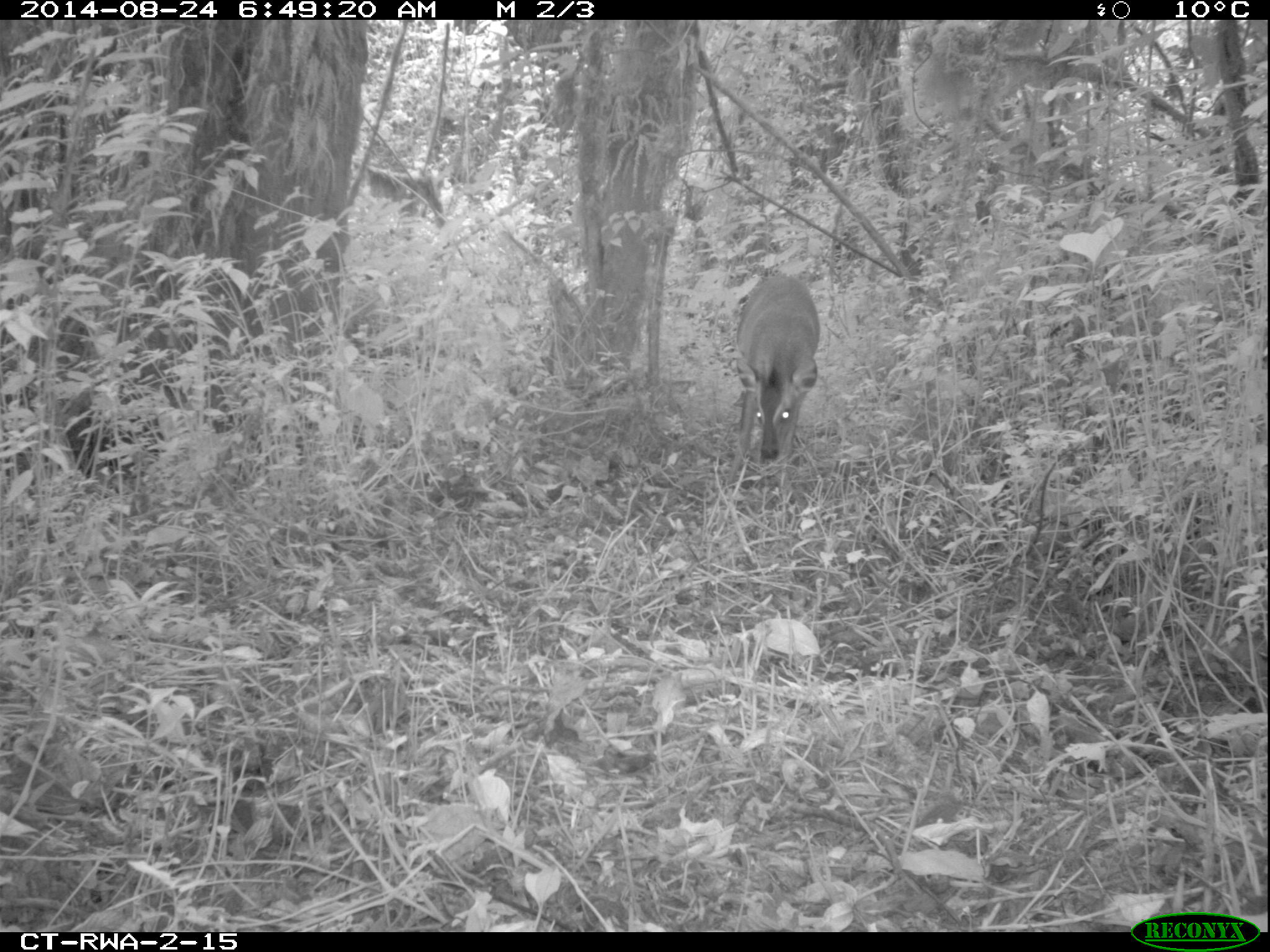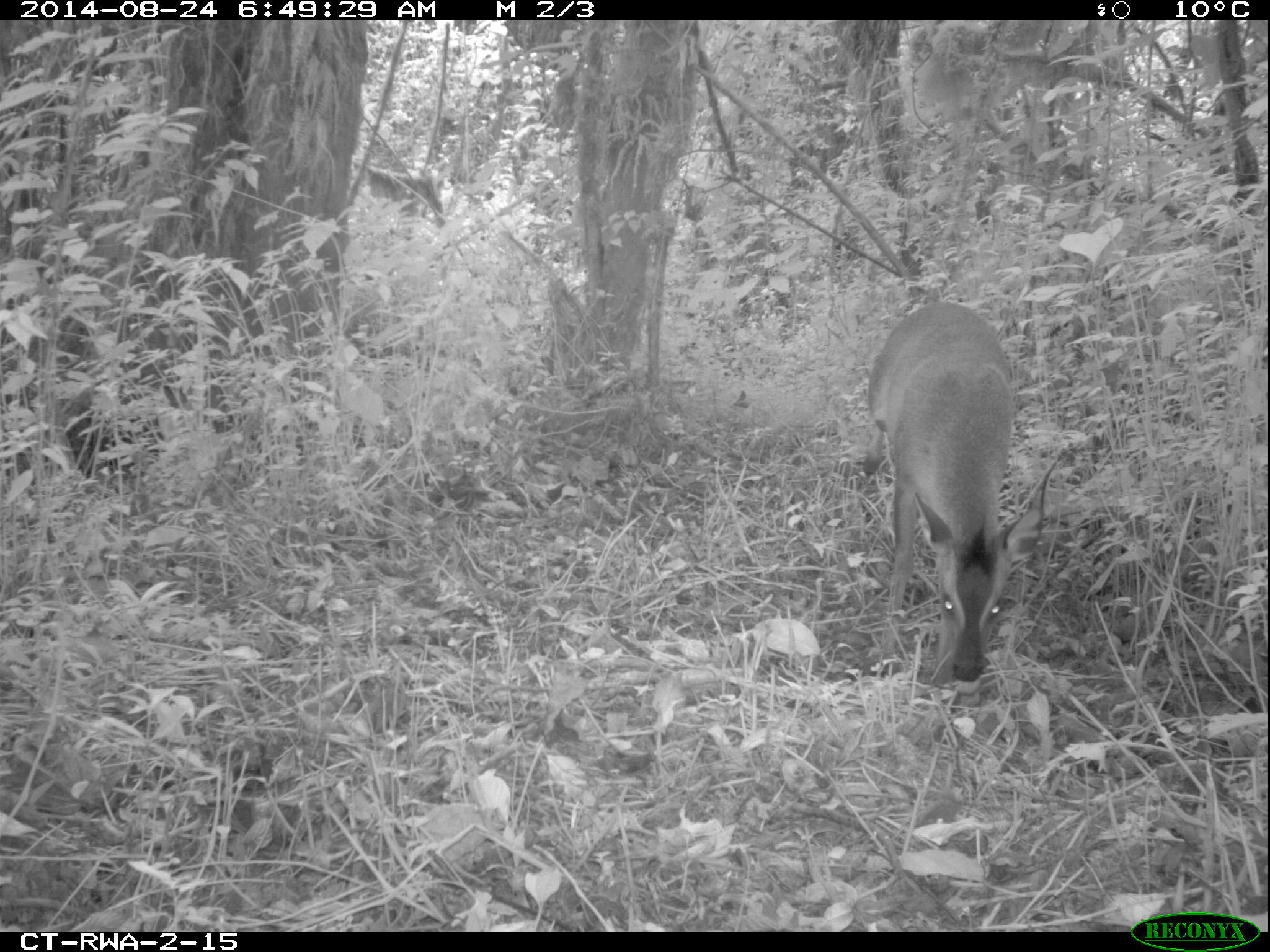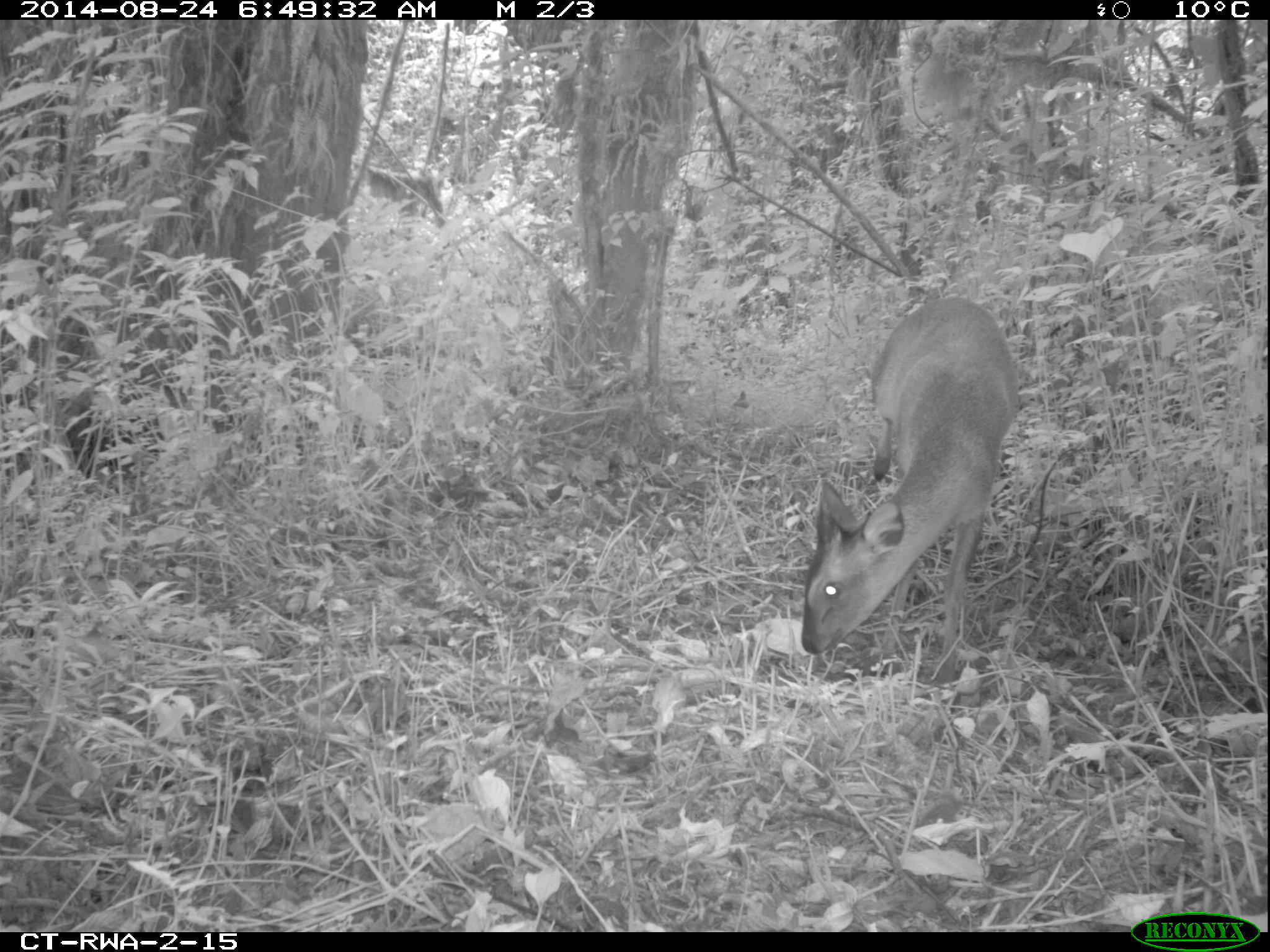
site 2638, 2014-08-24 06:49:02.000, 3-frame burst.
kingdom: Animalia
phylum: Chordata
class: Mammalia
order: Artiodactyla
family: Bovidae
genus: Cephalophus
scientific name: Cephalophus nigrifrons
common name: black-fronted duiker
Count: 1.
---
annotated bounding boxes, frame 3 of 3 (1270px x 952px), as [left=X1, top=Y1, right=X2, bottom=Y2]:
cephalophus nigrifrons: [left=793, top=288, right=1026, bottom=698]